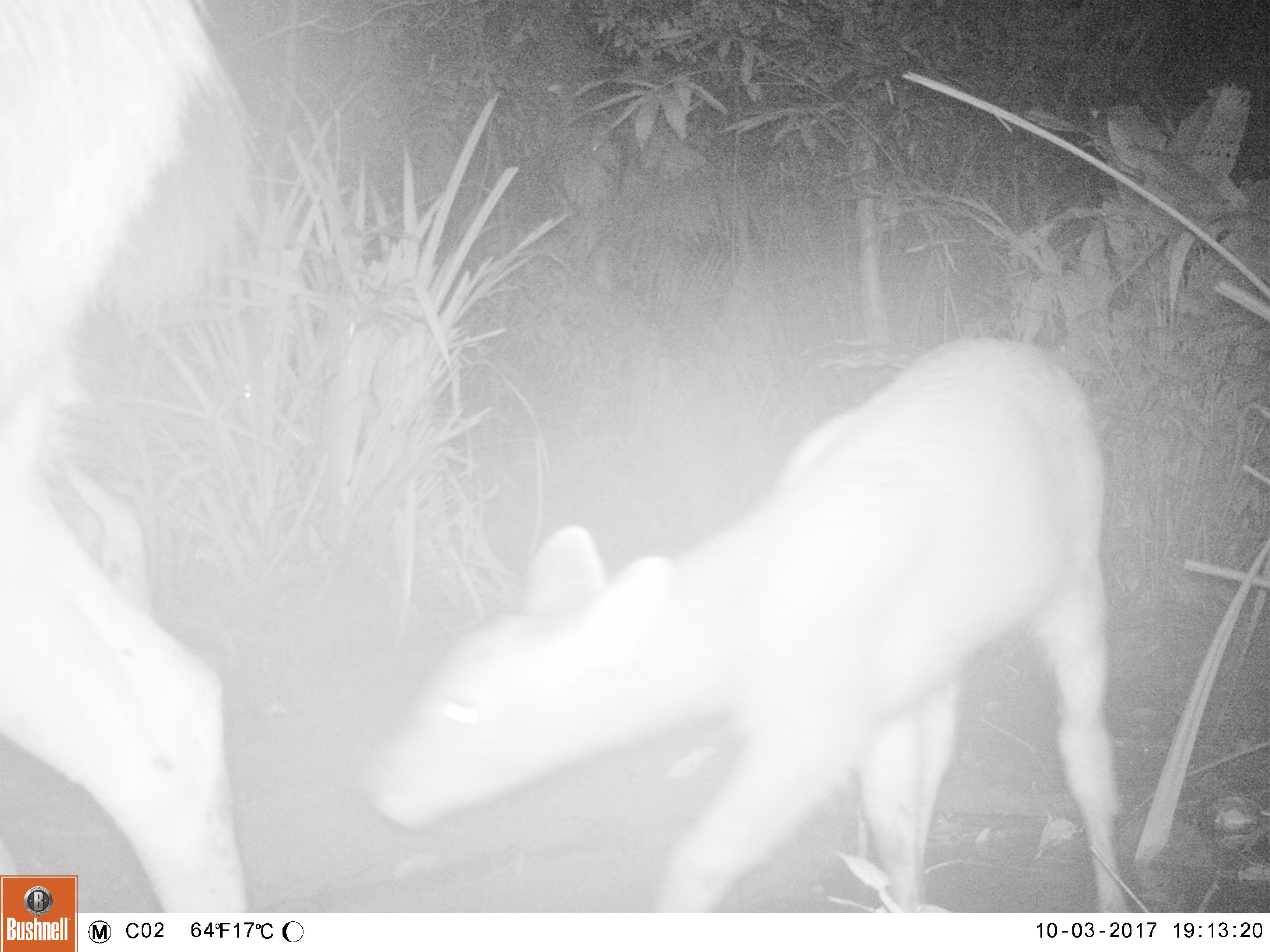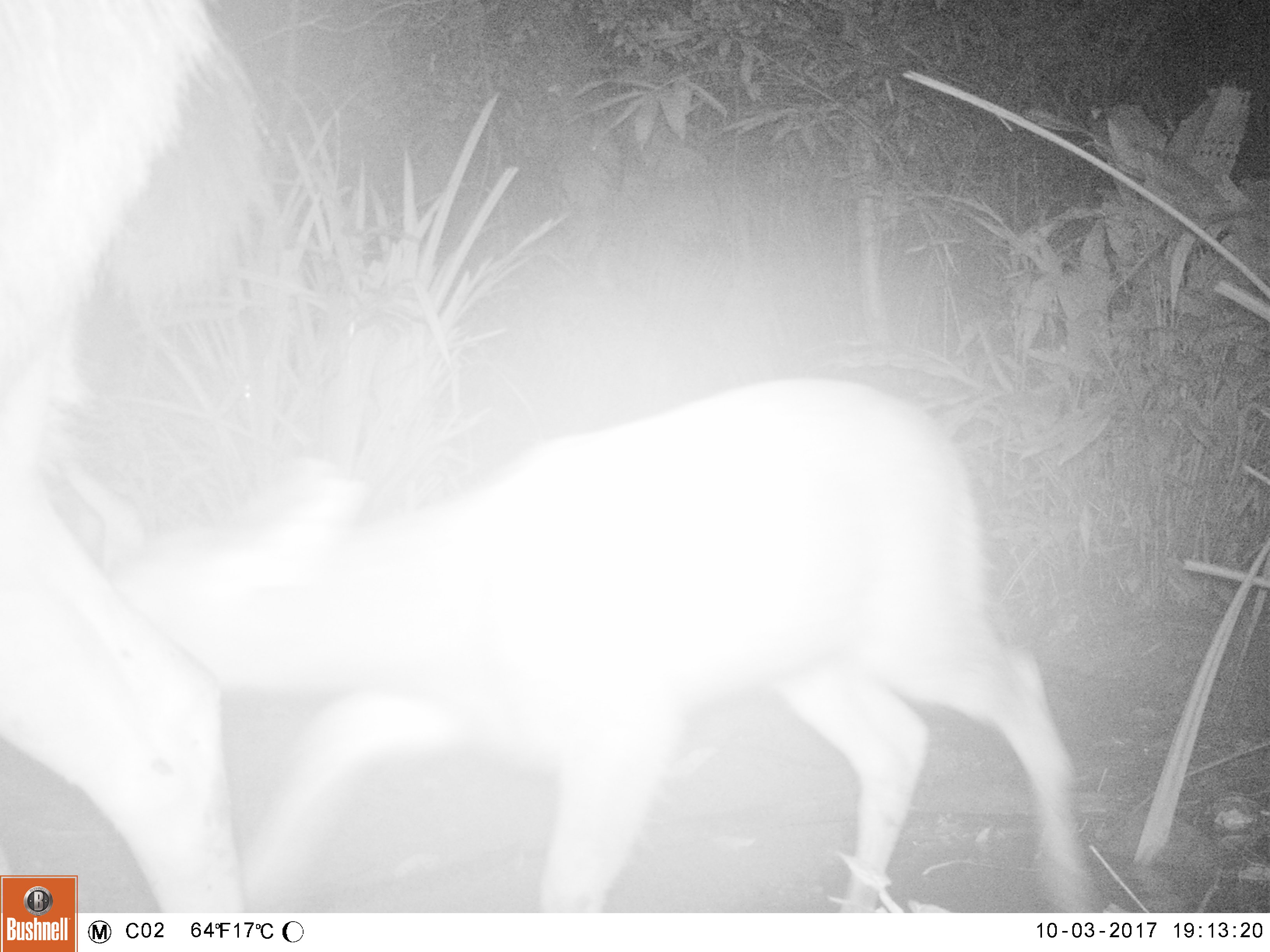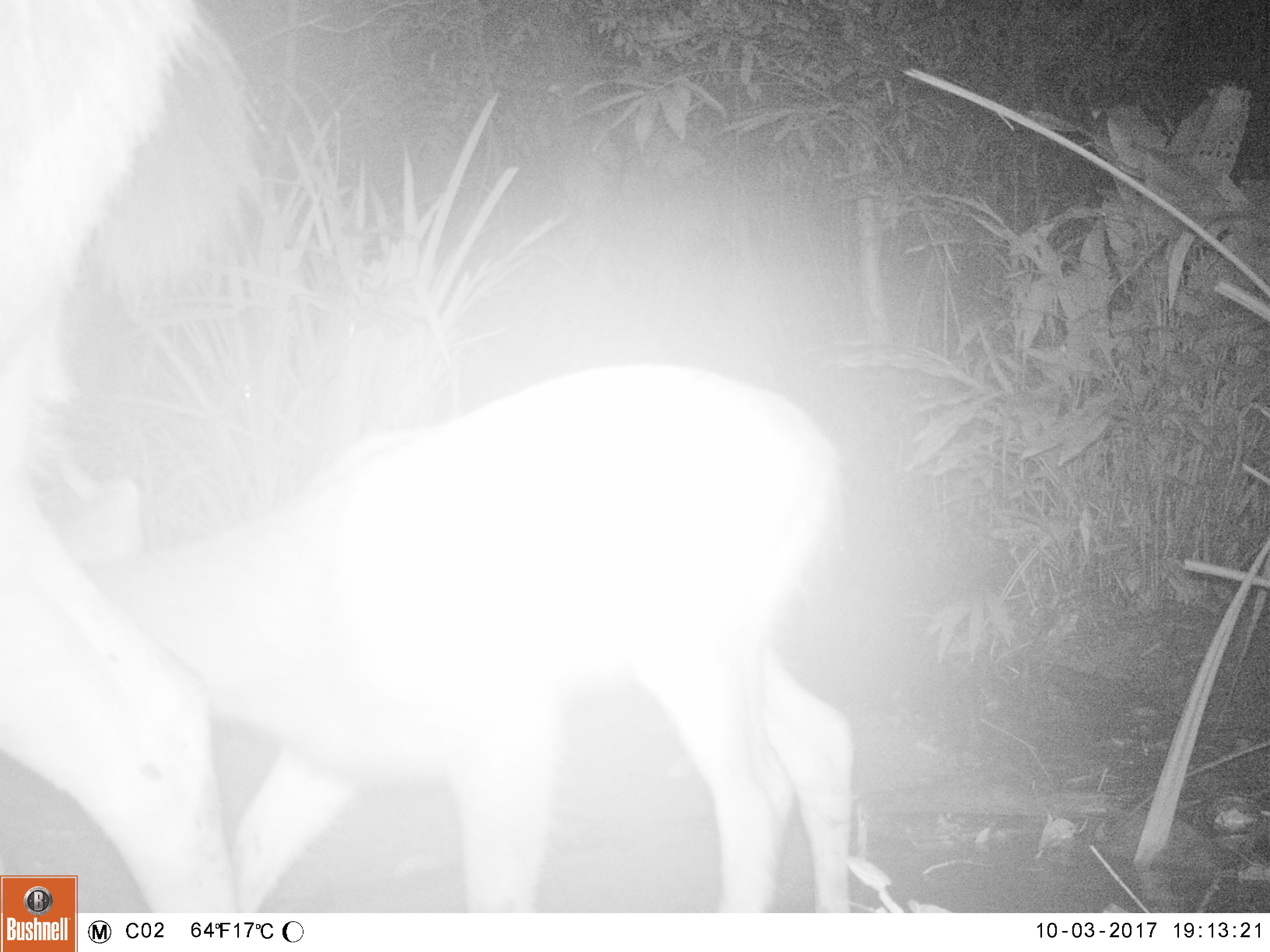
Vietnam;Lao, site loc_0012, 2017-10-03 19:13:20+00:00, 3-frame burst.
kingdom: Animalia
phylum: Chordata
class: Mammalia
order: Artiodactyla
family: Cervidae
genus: Rusa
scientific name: Rusa unicolor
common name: sambar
Sambar (Rusa unicolor). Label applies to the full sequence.